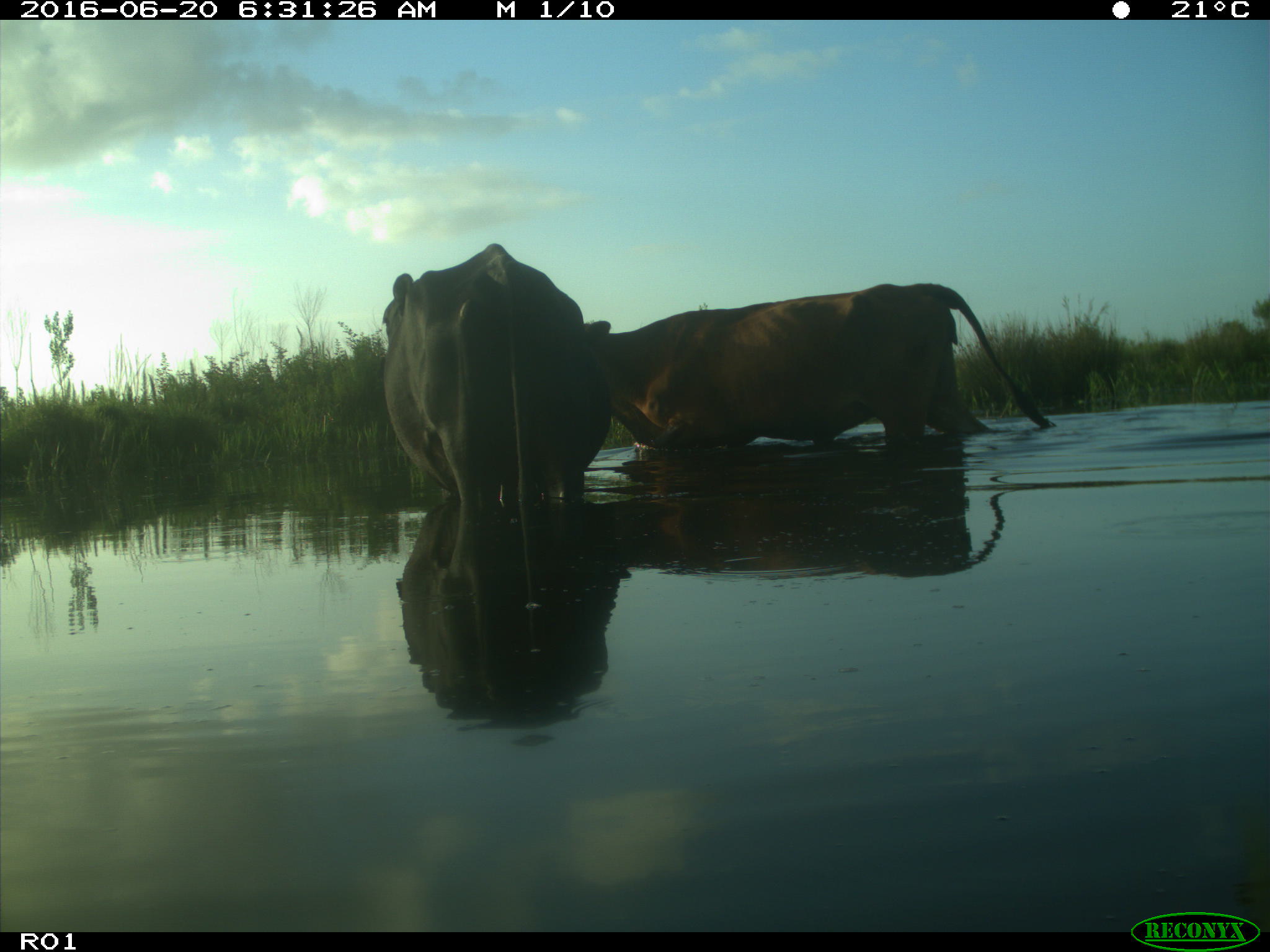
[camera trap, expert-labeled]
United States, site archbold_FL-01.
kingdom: Animalia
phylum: Chordata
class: Mammalia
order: Artiodactyla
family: Bovidae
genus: Bos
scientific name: Bos taurus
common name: domestic cow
Bos taurus (domestic cow).